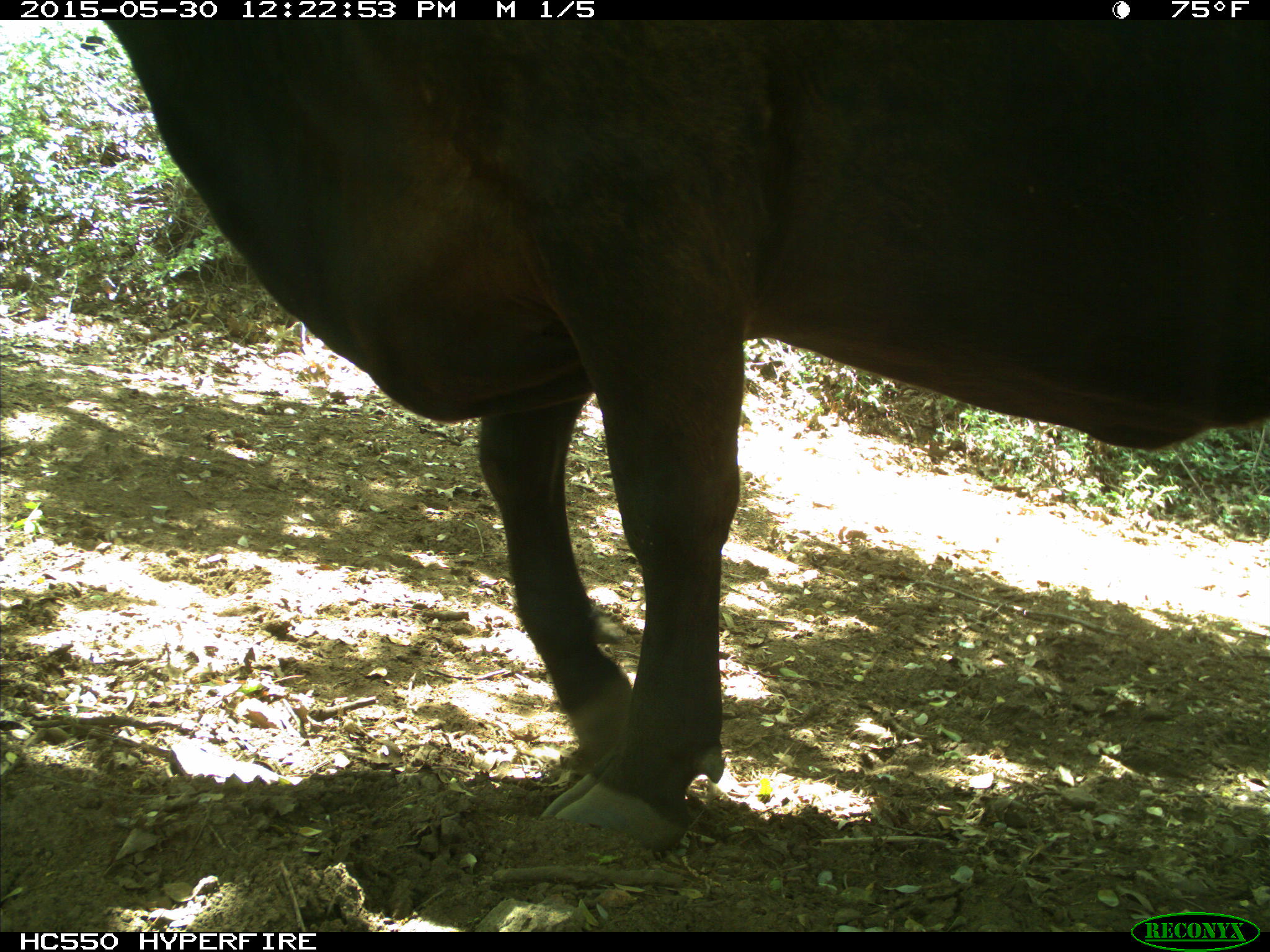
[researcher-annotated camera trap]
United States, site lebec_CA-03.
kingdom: Animalia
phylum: Chordata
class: Mammalia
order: Artiodactyla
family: Bovidae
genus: Bos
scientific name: Bos taurus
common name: domestic cow